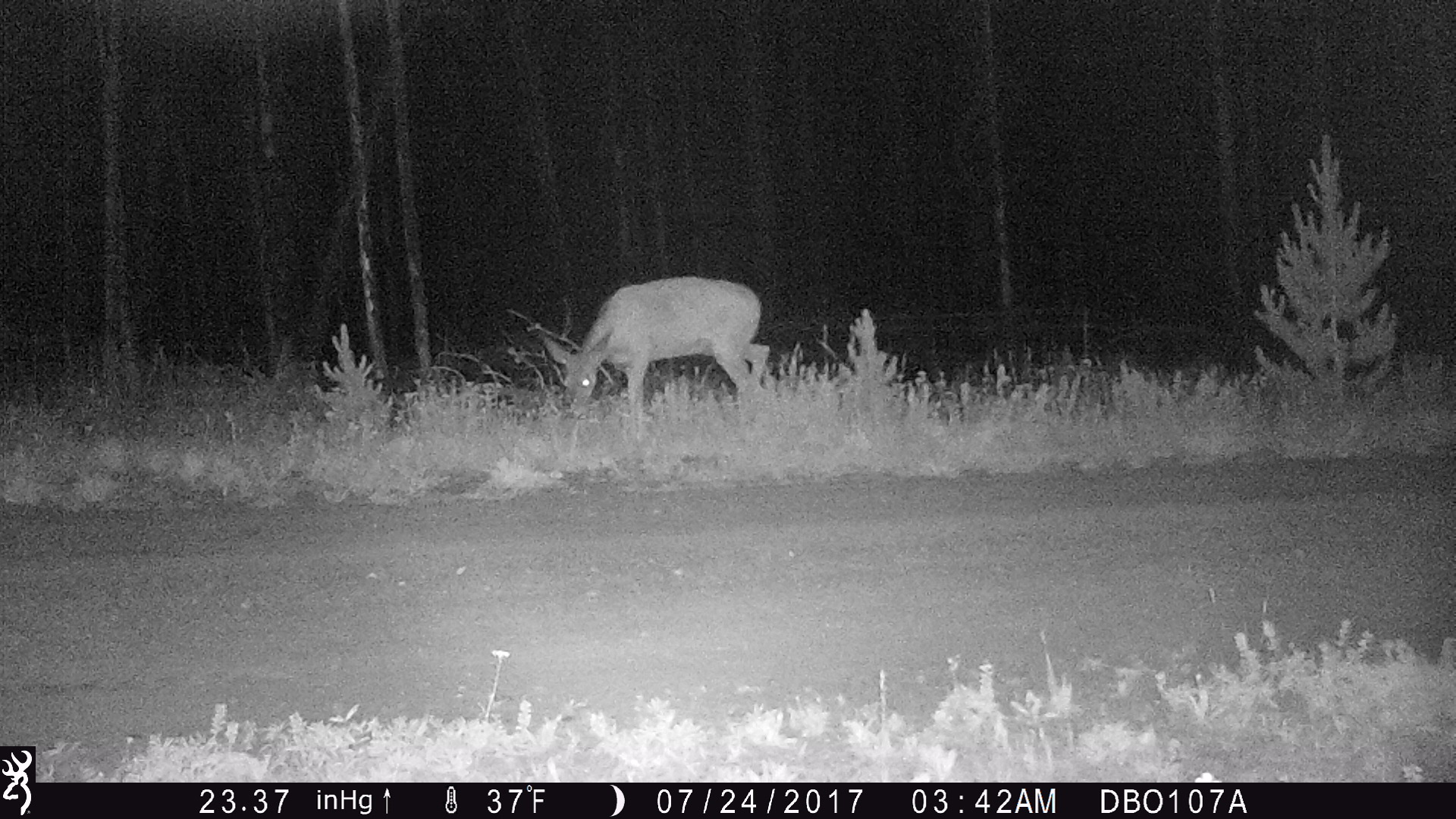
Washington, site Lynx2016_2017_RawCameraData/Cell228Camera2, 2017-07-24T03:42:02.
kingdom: Animalia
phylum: Chordata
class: Mammalia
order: Artiodactyla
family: Cervidae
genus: Odocoileus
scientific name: Odocoileus hemionus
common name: mule deer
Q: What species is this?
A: Odocoileus hemionus (mule deer).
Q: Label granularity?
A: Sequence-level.